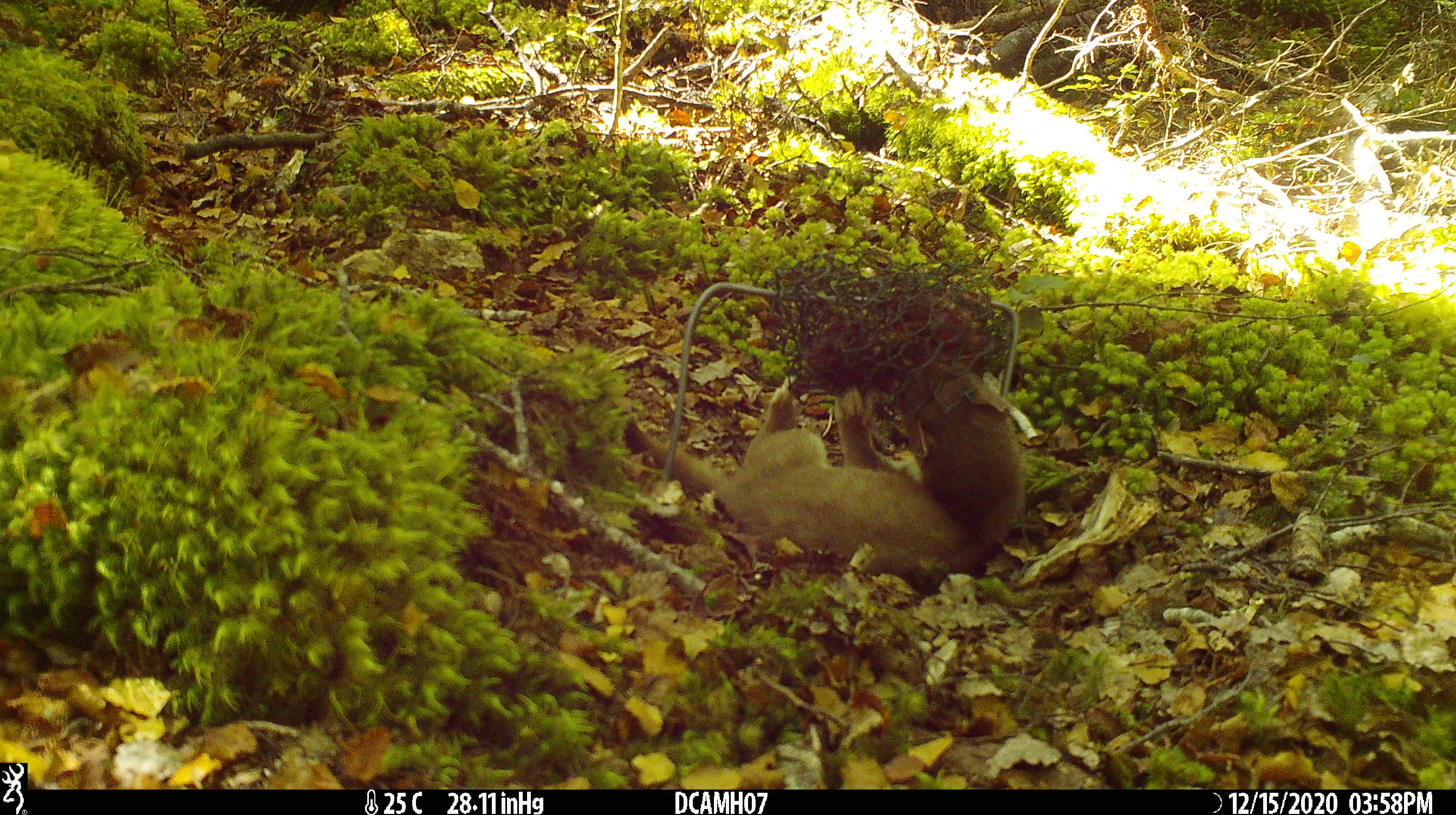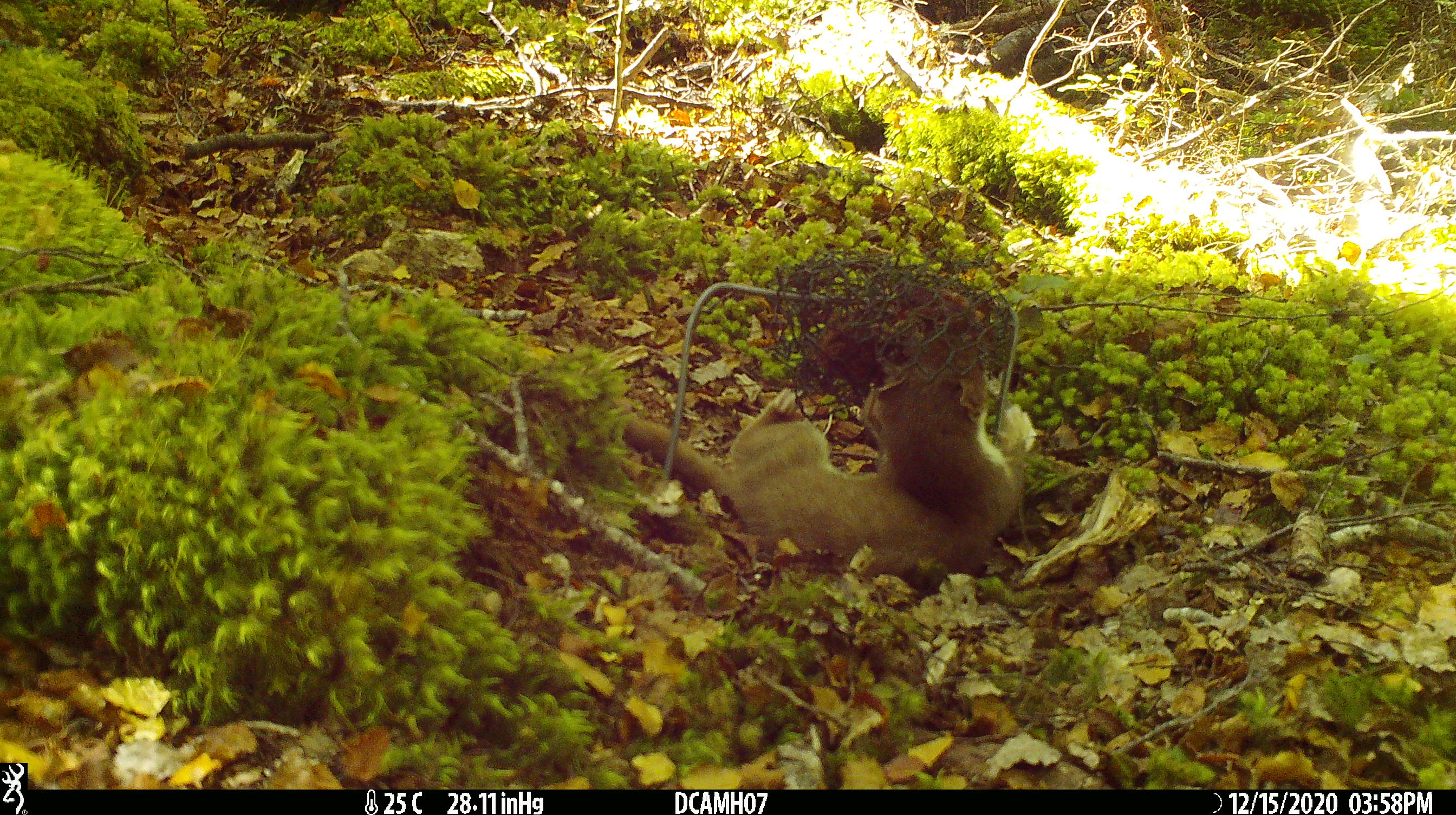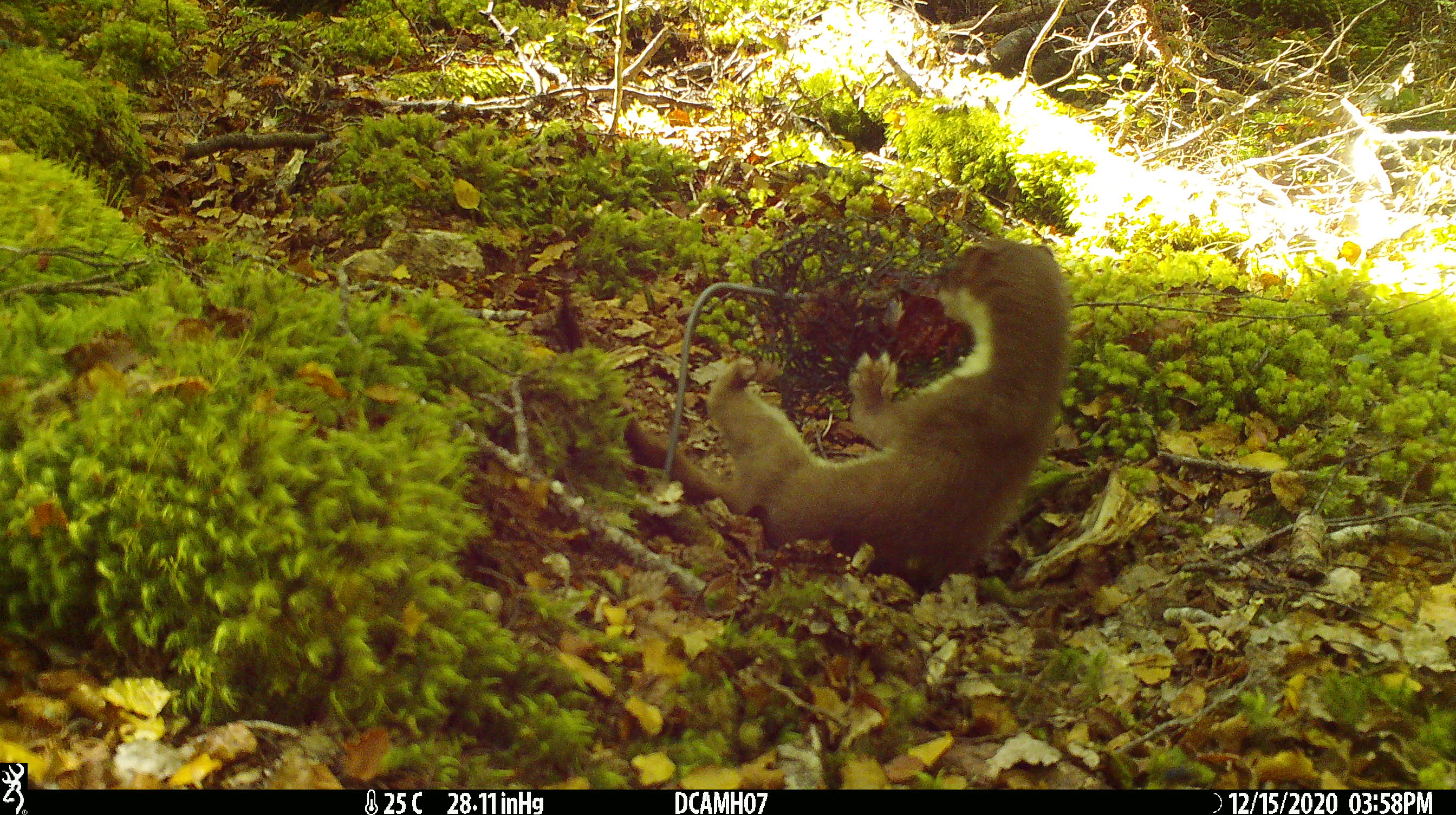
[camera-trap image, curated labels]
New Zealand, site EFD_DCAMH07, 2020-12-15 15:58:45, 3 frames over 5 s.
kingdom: Animalia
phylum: Chordata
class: Mammalia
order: Carnivora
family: Mustelidae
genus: Mustela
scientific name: Mustela erminea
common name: stoat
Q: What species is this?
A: Stoat (Mustela erminea).